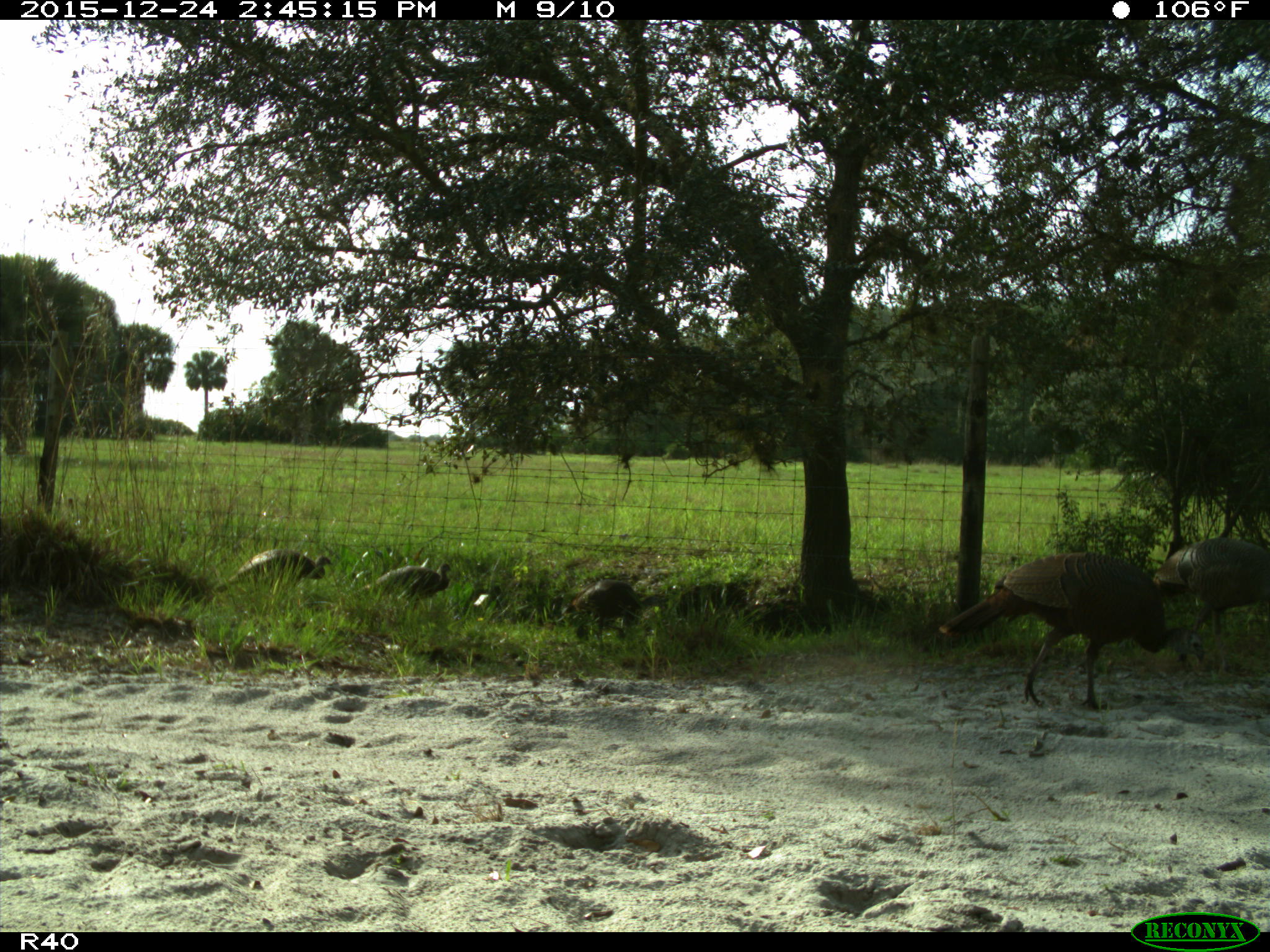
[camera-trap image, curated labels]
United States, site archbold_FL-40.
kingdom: Animalia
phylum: Chordata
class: Aves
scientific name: Aves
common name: birds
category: unidentified bird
Unidentified bird (birds) (Aves).